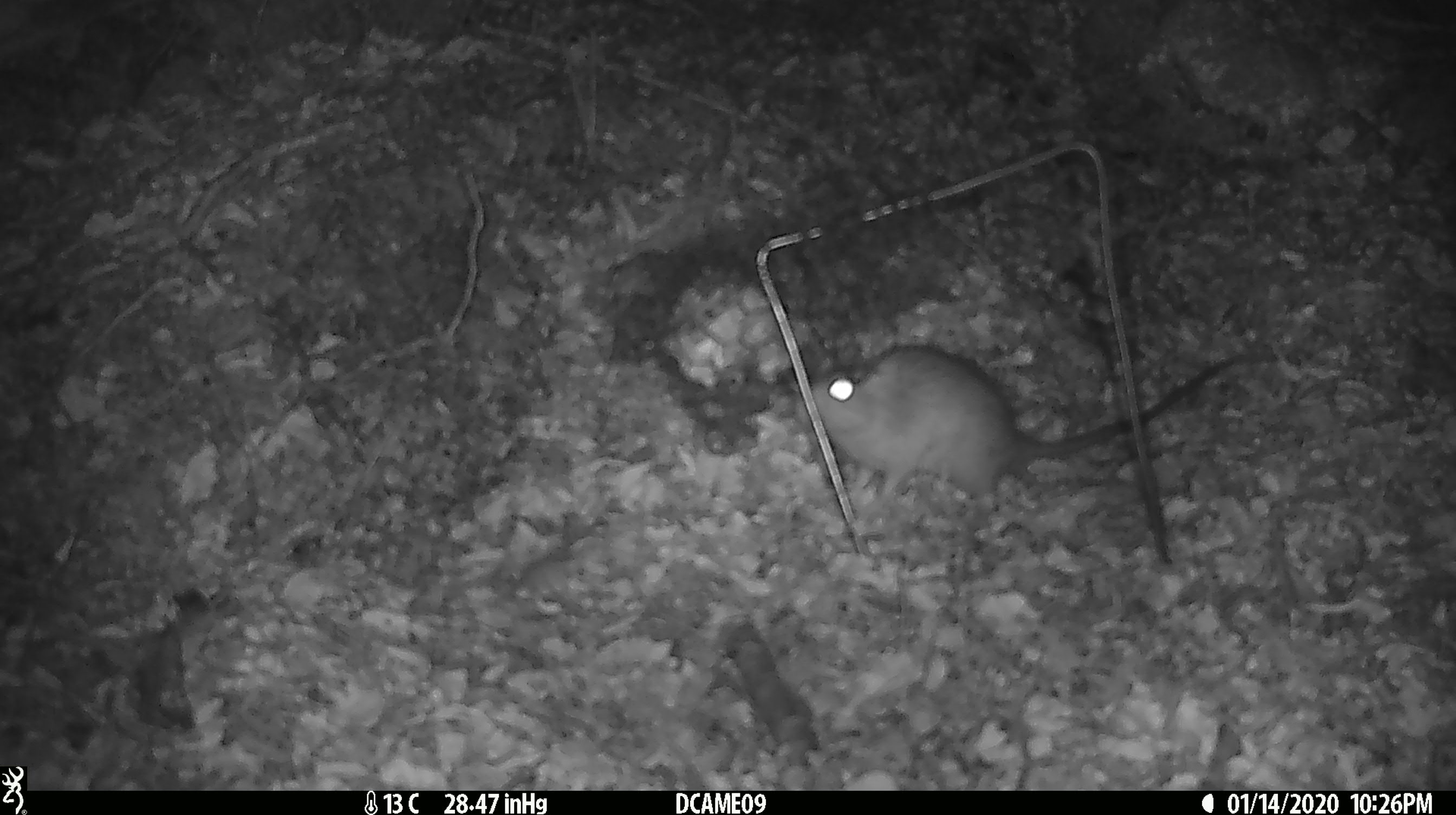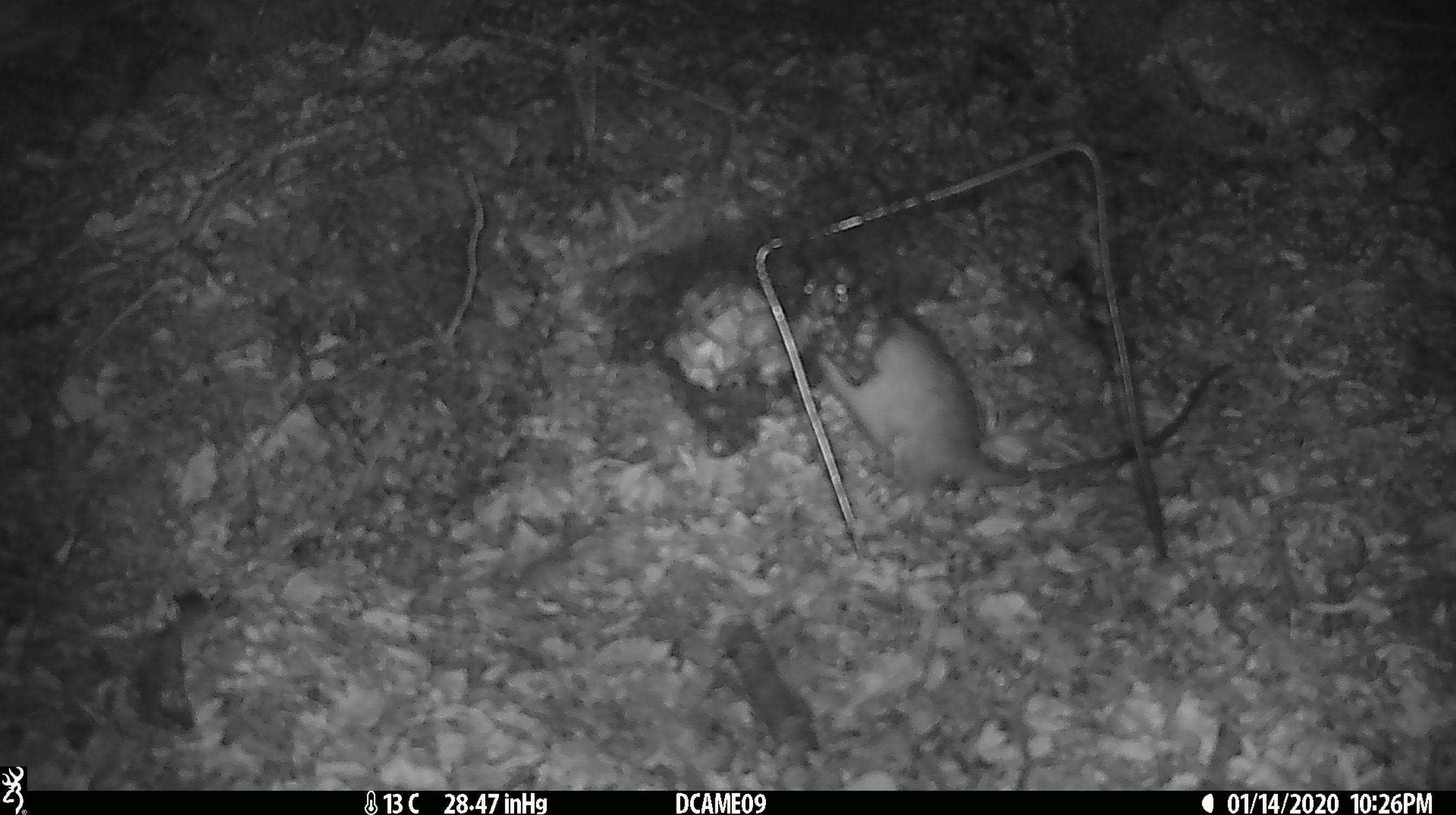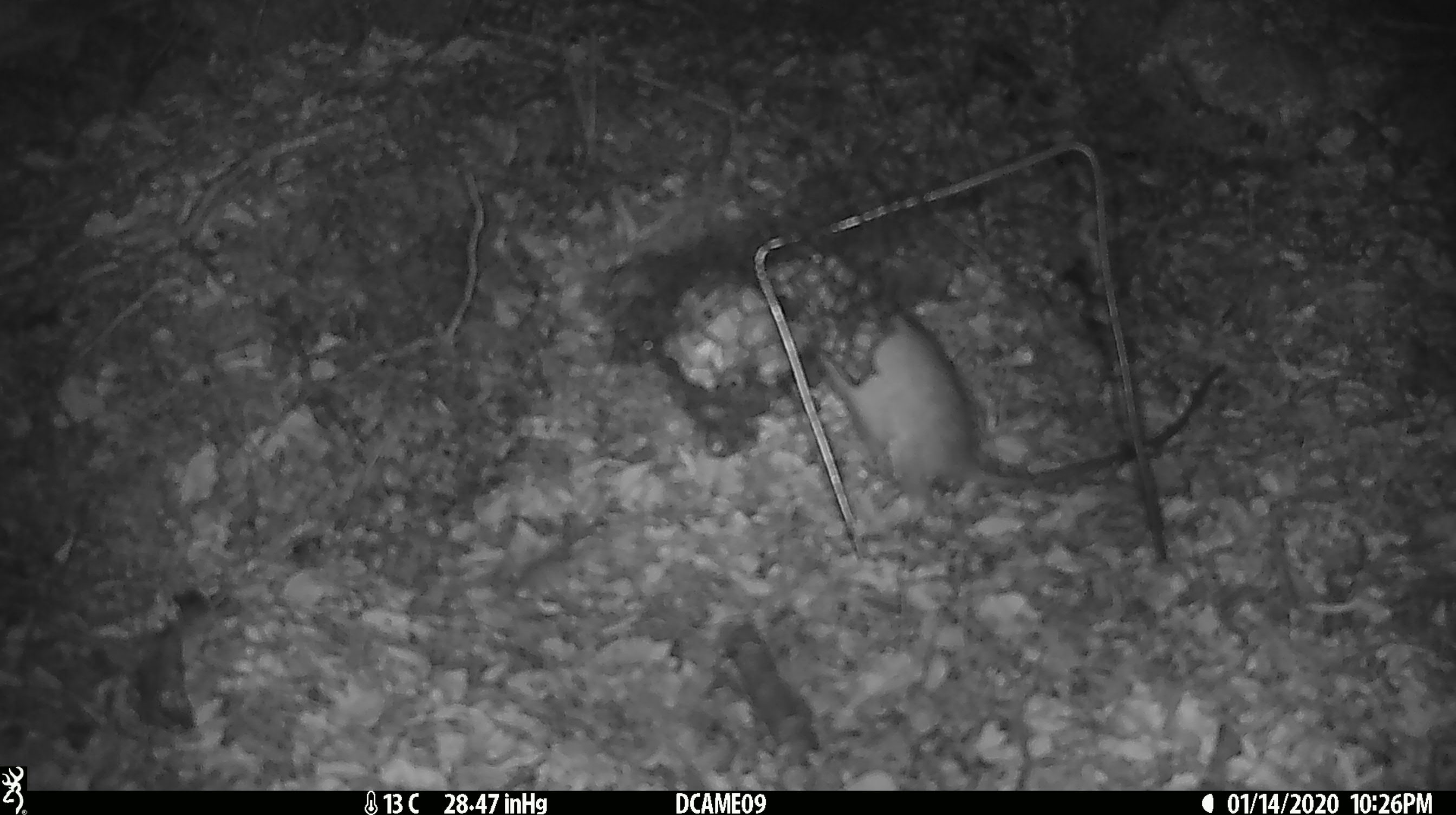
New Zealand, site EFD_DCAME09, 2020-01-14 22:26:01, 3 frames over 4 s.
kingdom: Animalia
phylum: Chordata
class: Mammalia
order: Rodentia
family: Muridae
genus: Rattus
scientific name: Rattus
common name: rat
Rat (Rattus).